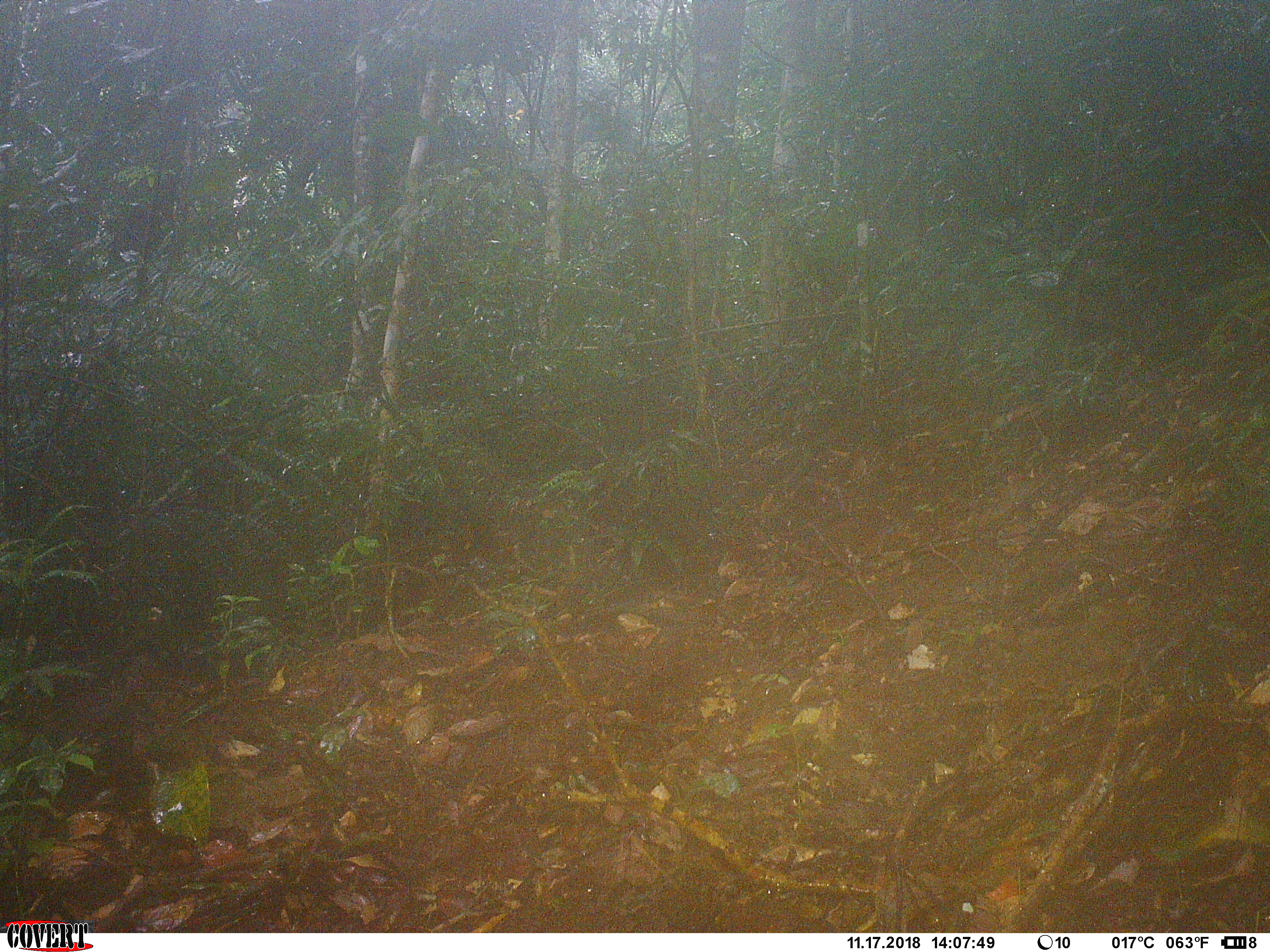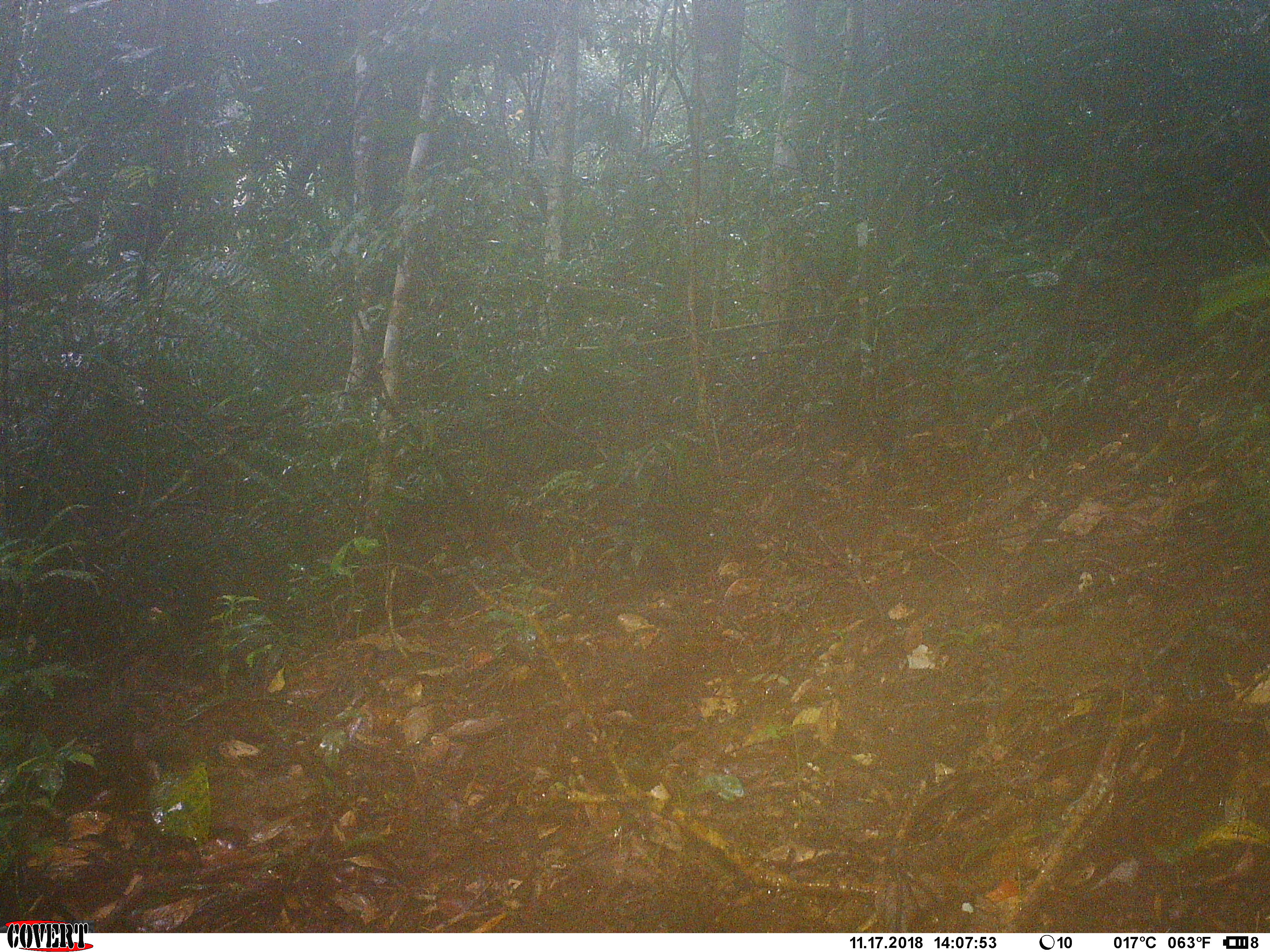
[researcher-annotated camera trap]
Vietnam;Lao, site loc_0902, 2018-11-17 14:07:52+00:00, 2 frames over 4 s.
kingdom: Animalia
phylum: Chordata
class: Mammalia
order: Artiodactyla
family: Suidae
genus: Sus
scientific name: Sus scrofa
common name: eurasian wild pig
Eurasian wild pig (Sus scrofa). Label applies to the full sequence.